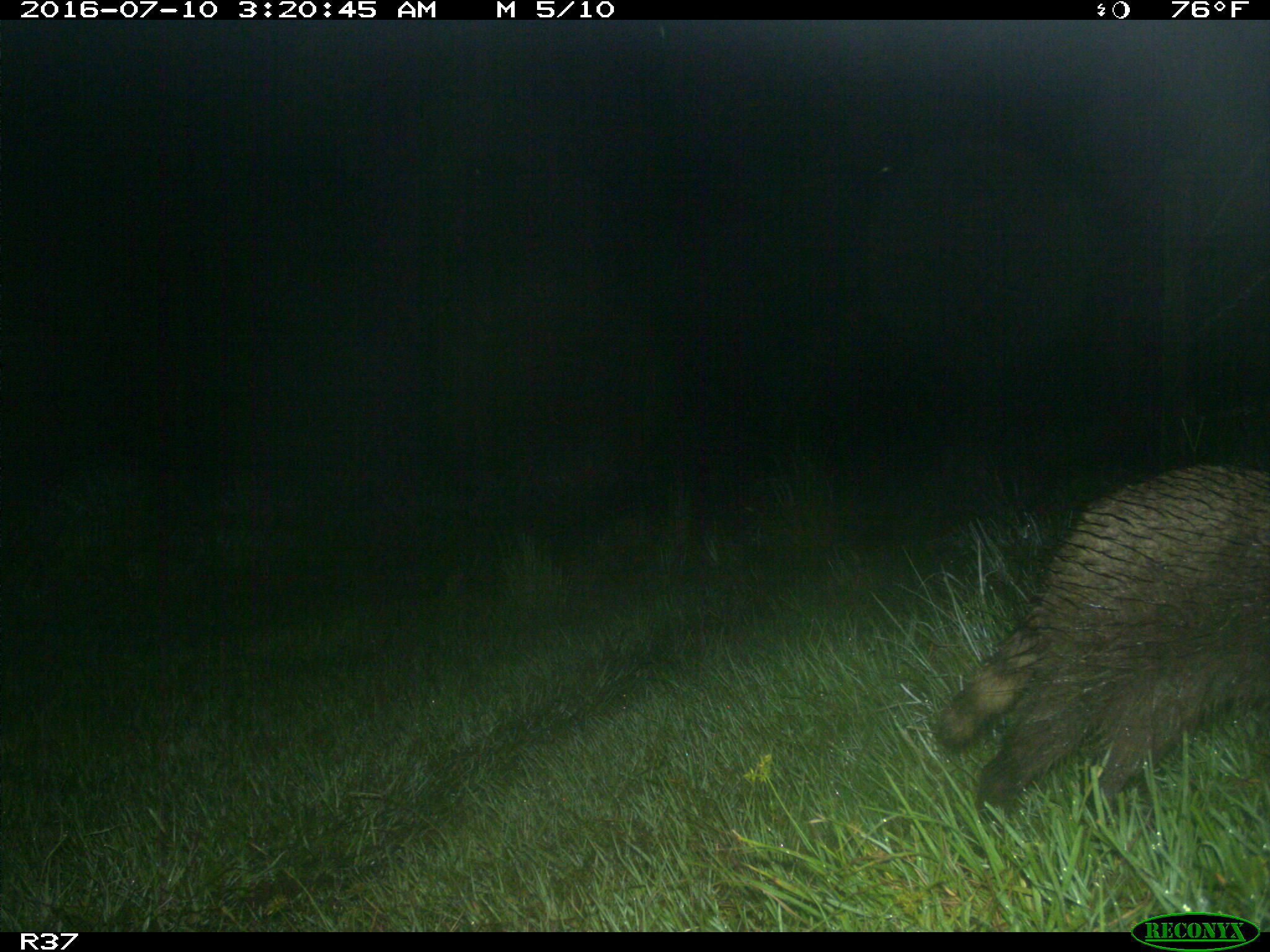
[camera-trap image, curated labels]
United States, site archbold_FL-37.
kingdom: Animalia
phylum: Chordata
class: Mammalia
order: Carnivora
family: Procyonidae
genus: Procyon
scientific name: Procyon lotor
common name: common raccoon